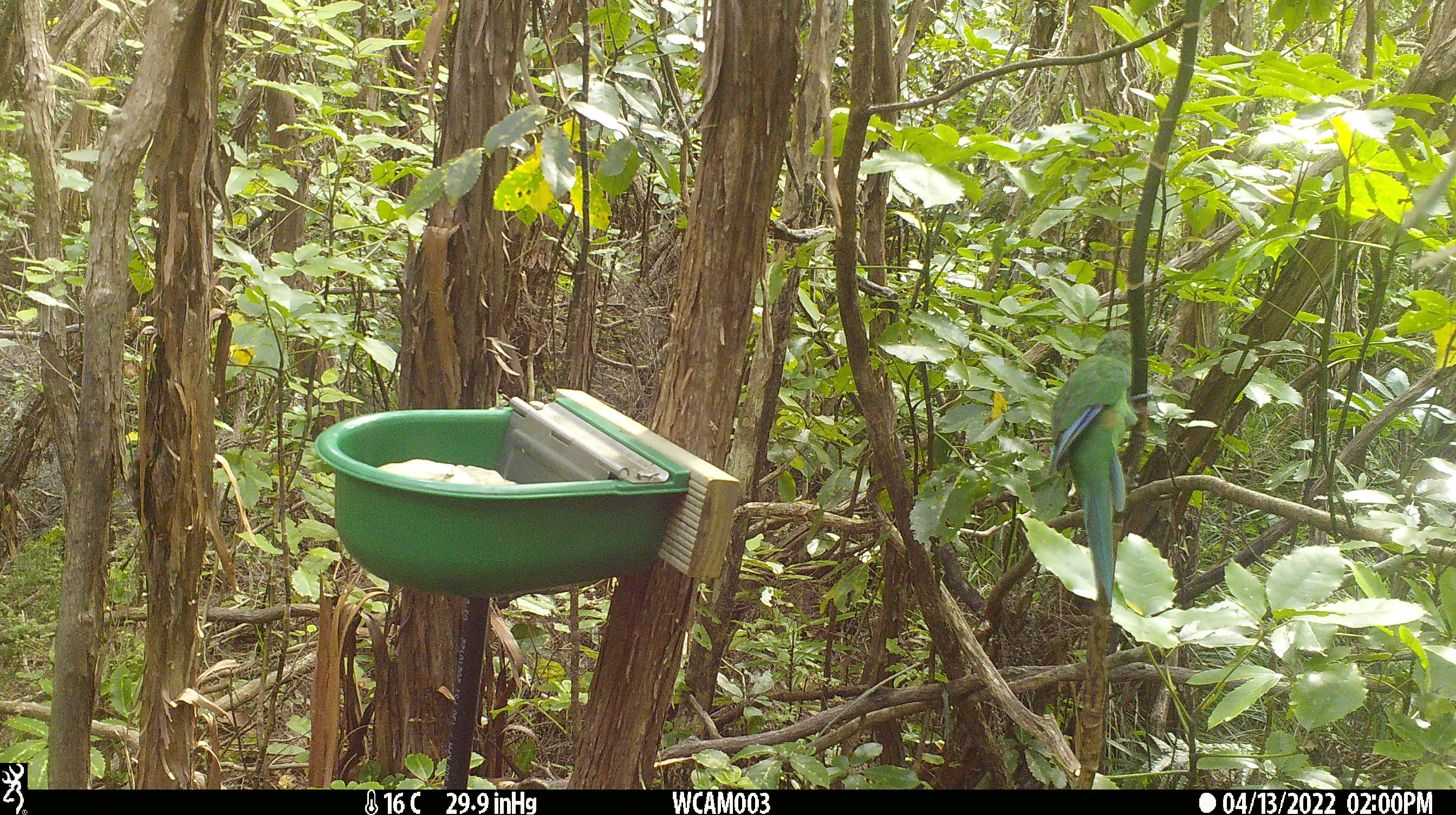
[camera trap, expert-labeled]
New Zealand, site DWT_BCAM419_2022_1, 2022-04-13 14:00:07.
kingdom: Animalia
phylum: Chordata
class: Aves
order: Psittaciformes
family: Psittaculidae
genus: Cyanoramphus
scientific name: Cyanoramphus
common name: parakeet